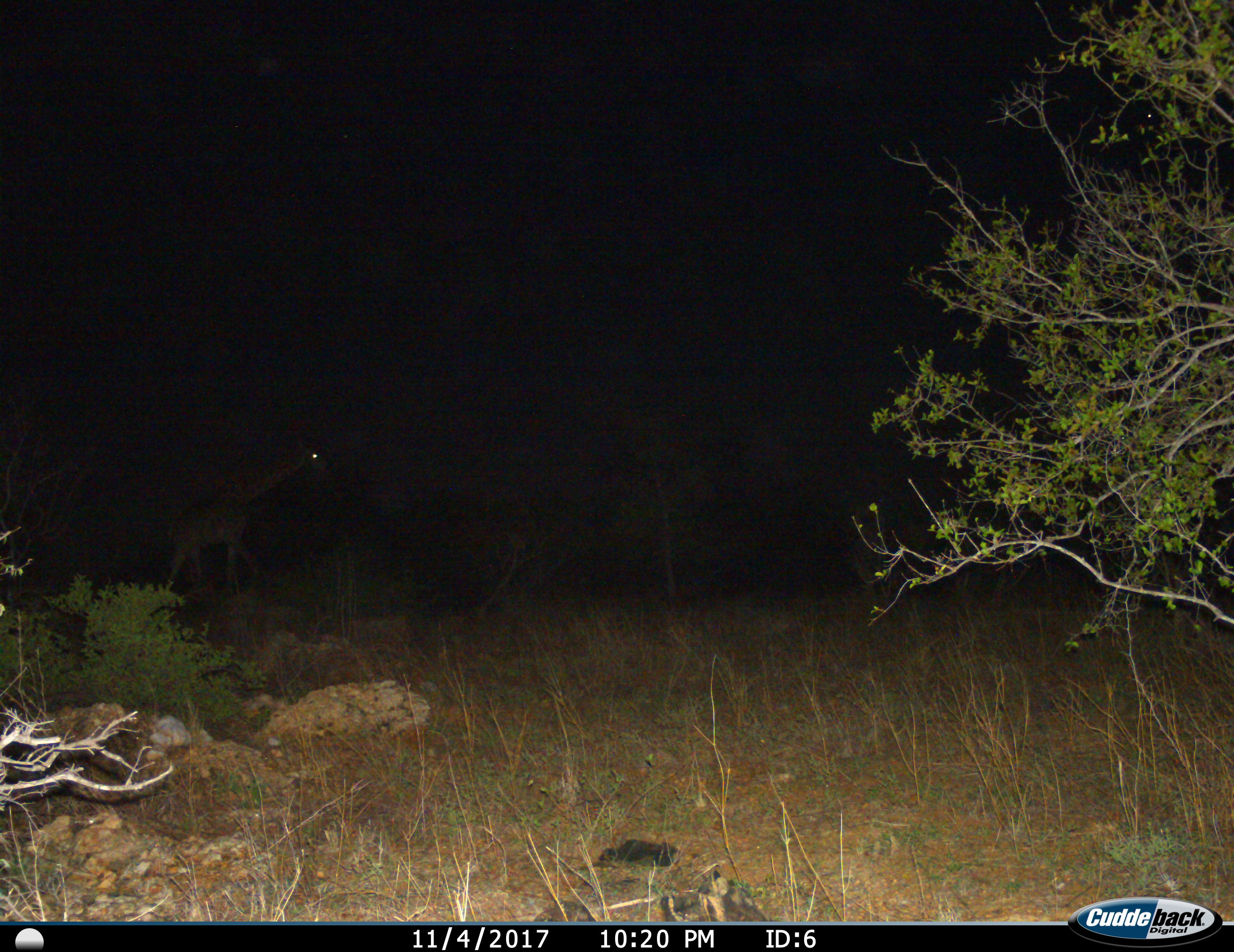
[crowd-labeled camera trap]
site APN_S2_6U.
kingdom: Animalia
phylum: Chordata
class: Mammalia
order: Artiodactyla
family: Giraffidae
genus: Giraffa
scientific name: Giraffa camelopardalis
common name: giraffe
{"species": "giraffe (Giraffa camelopardalis)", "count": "1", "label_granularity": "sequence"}